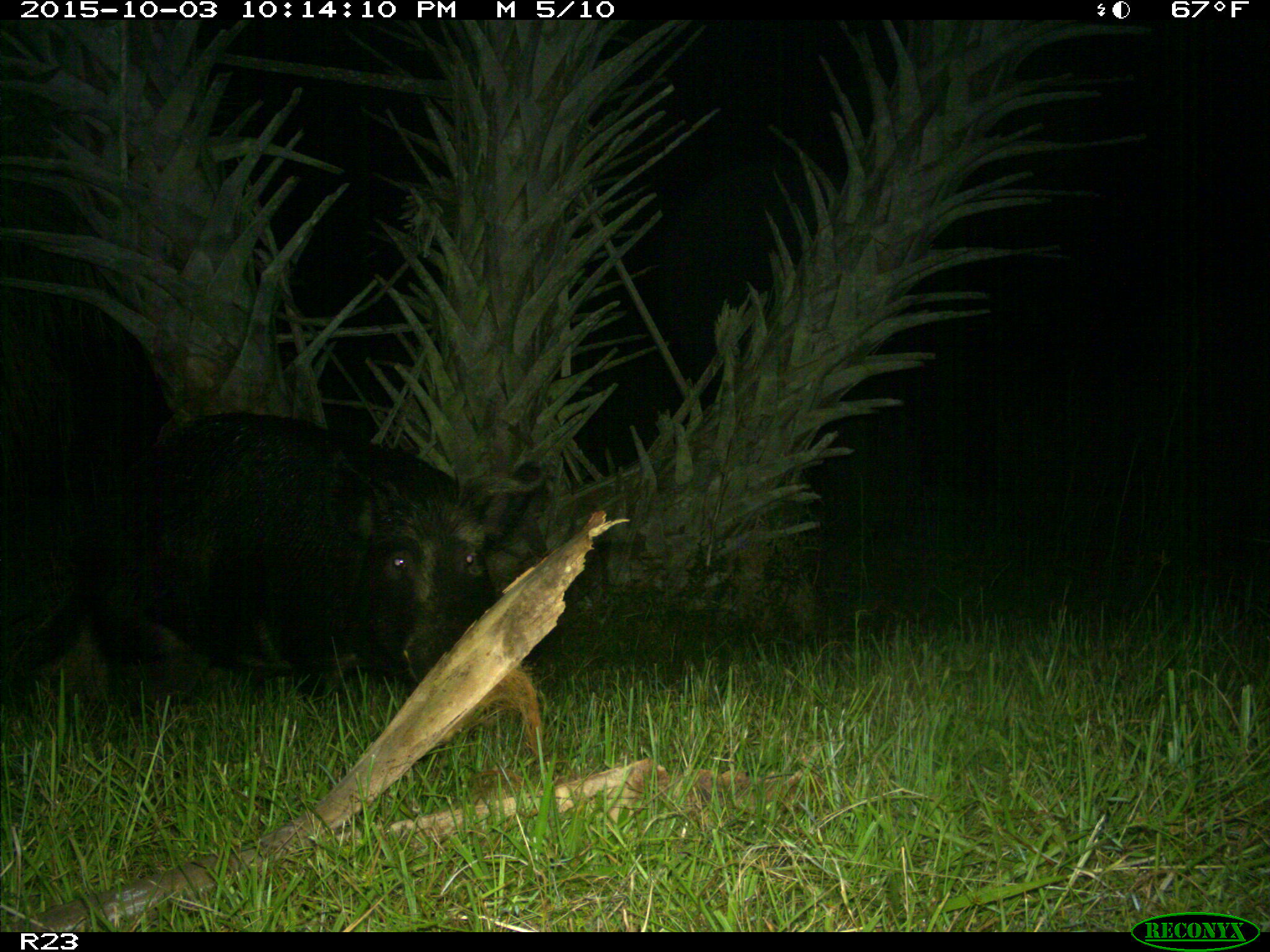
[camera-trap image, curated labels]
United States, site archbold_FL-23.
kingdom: Animalia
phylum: Chordata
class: Mammalia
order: Artiodactyla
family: Suidae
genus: Sus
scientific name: Sus scrofa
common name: wild boar